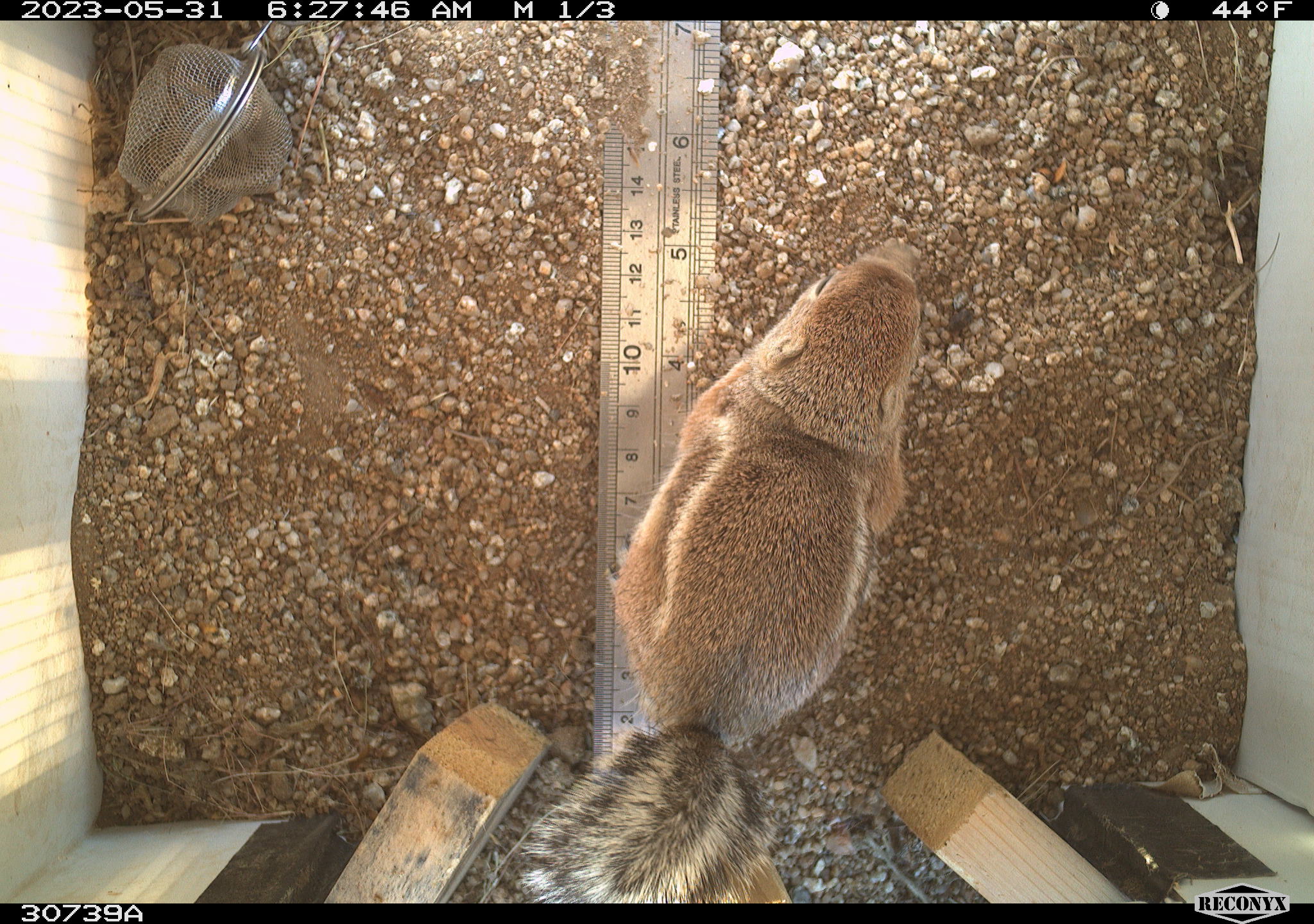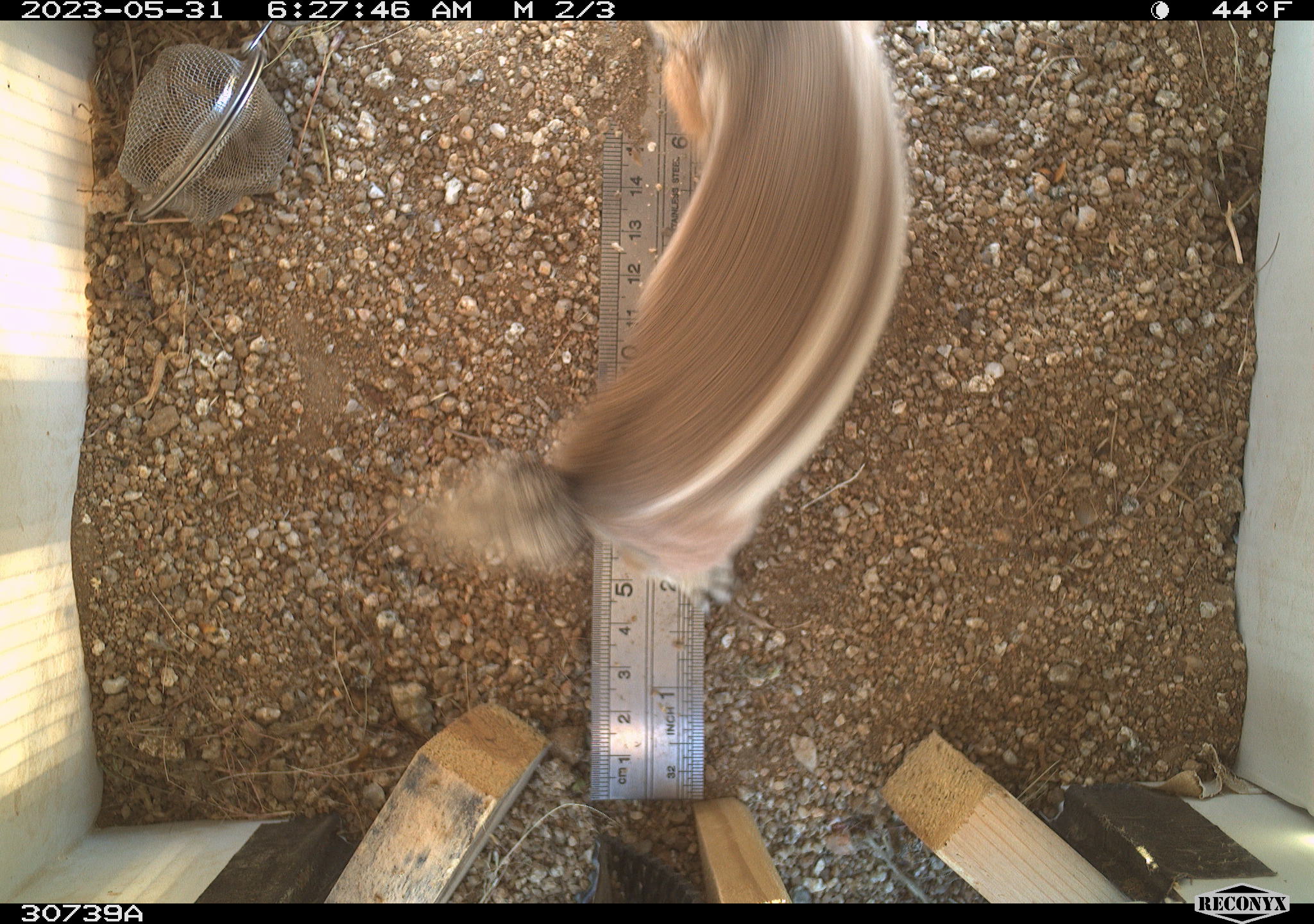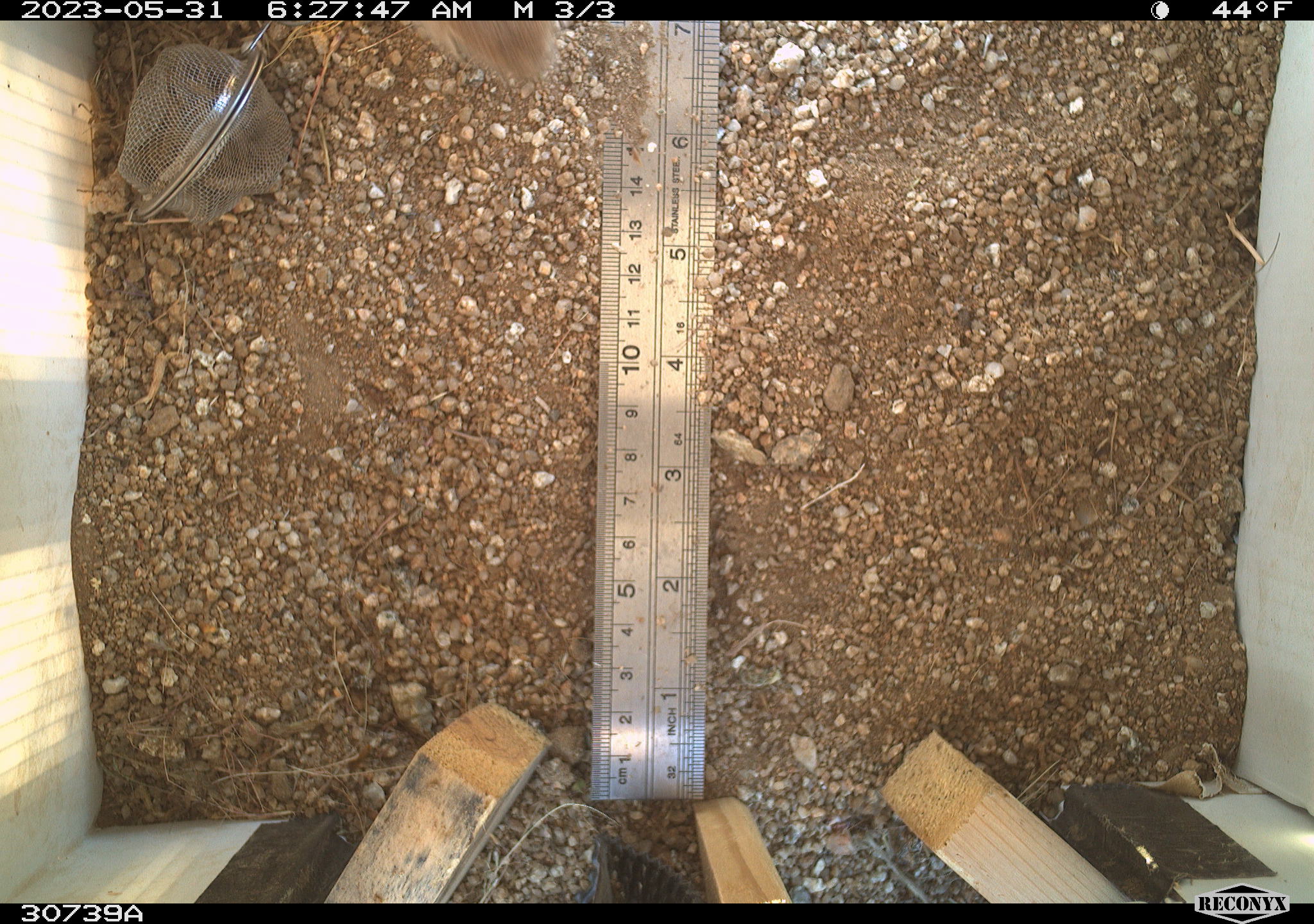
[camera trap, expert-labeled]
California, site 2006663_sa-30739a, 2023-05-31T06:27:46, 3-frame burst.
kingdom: Animalia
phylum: Chordata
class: Mammalia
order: Rodentia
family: Sciuridae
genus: Ammospermophilus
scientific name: Ammospermophilus leucurus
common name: white-tailed antelope squirrel